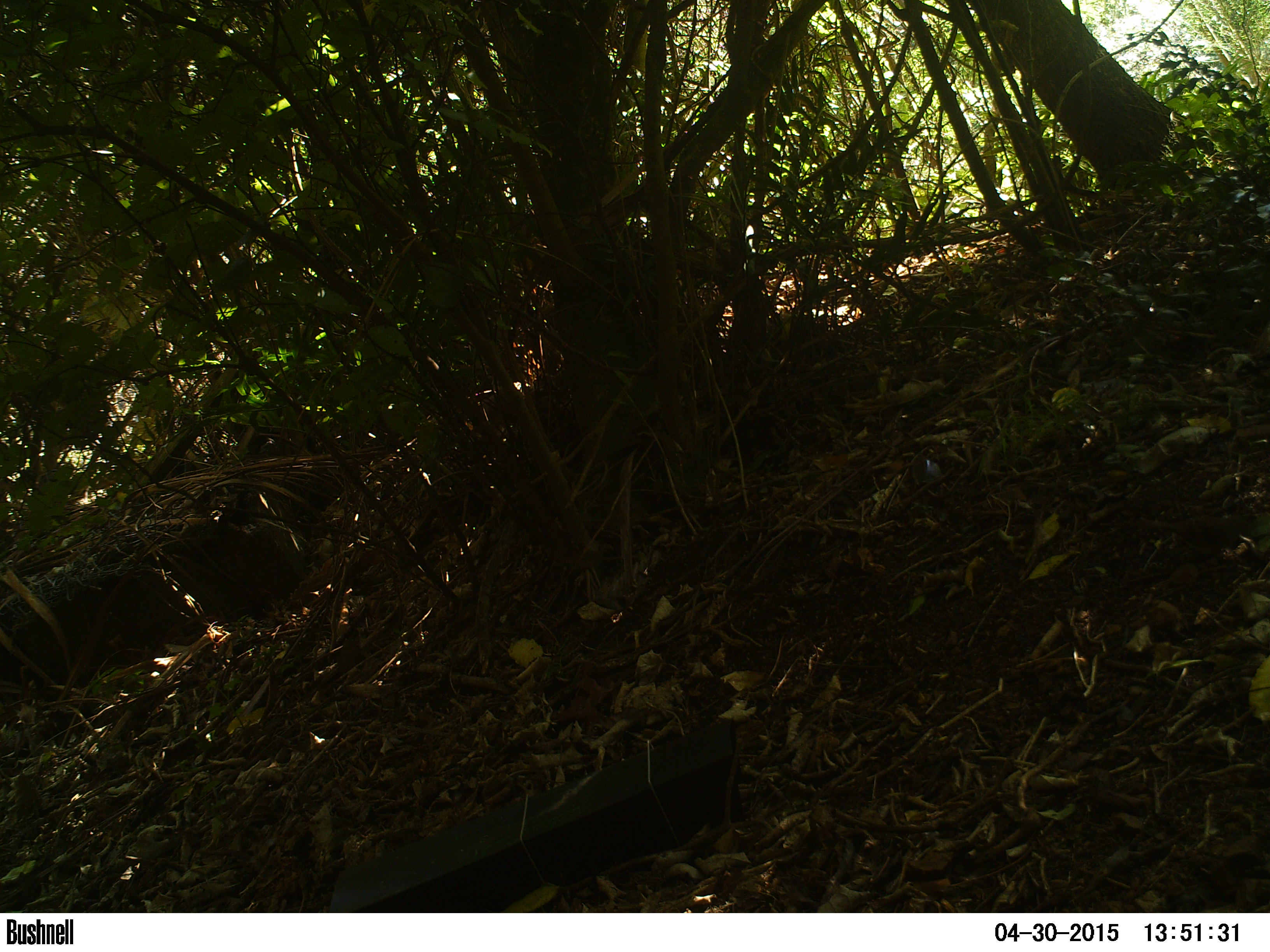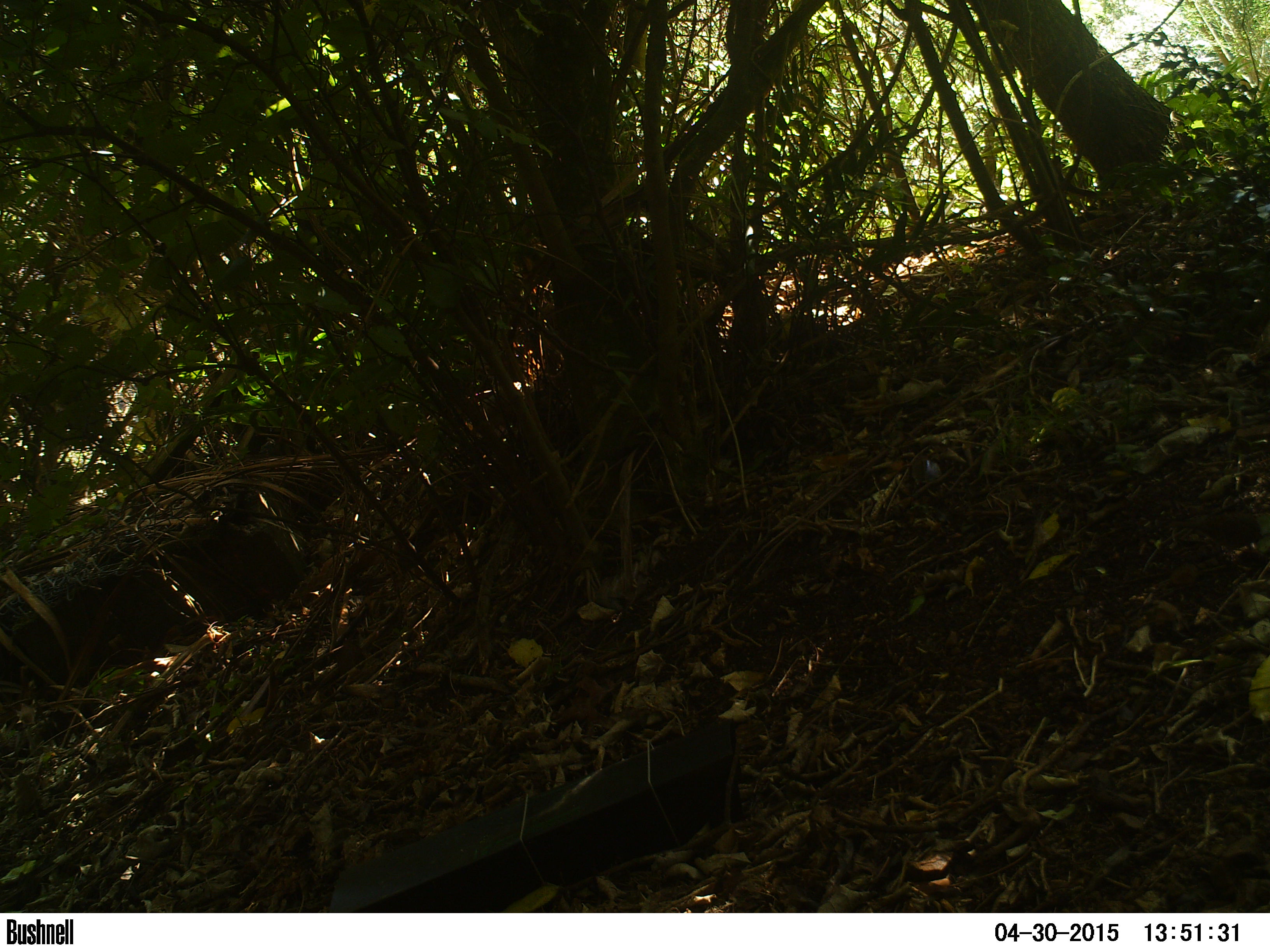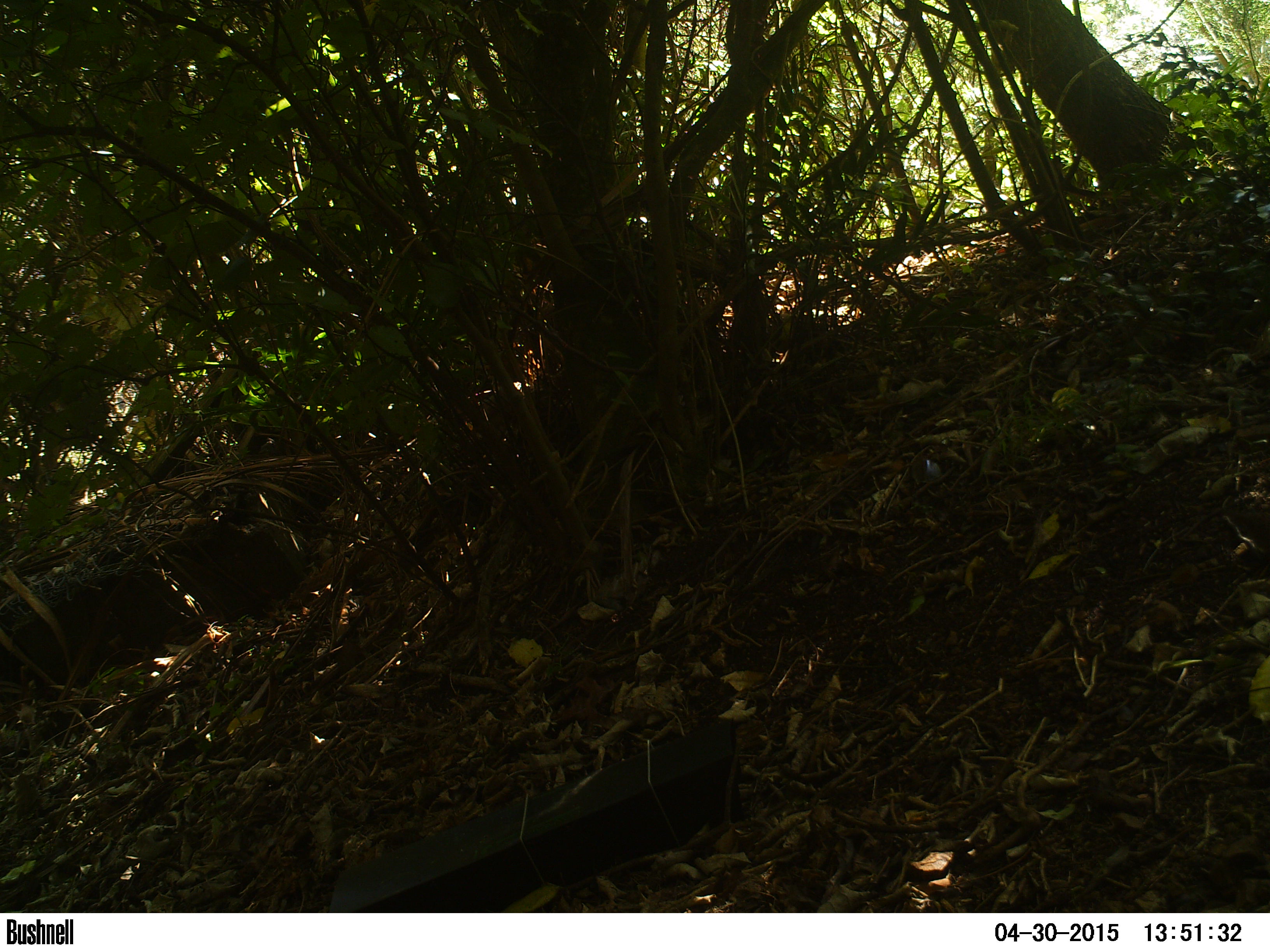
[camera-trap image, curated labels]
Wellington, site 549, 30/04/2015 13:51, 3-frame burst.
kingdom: Animalia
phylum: Chordata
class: Aves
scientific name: Aves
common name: bird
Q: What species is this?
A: Bird (Aves).